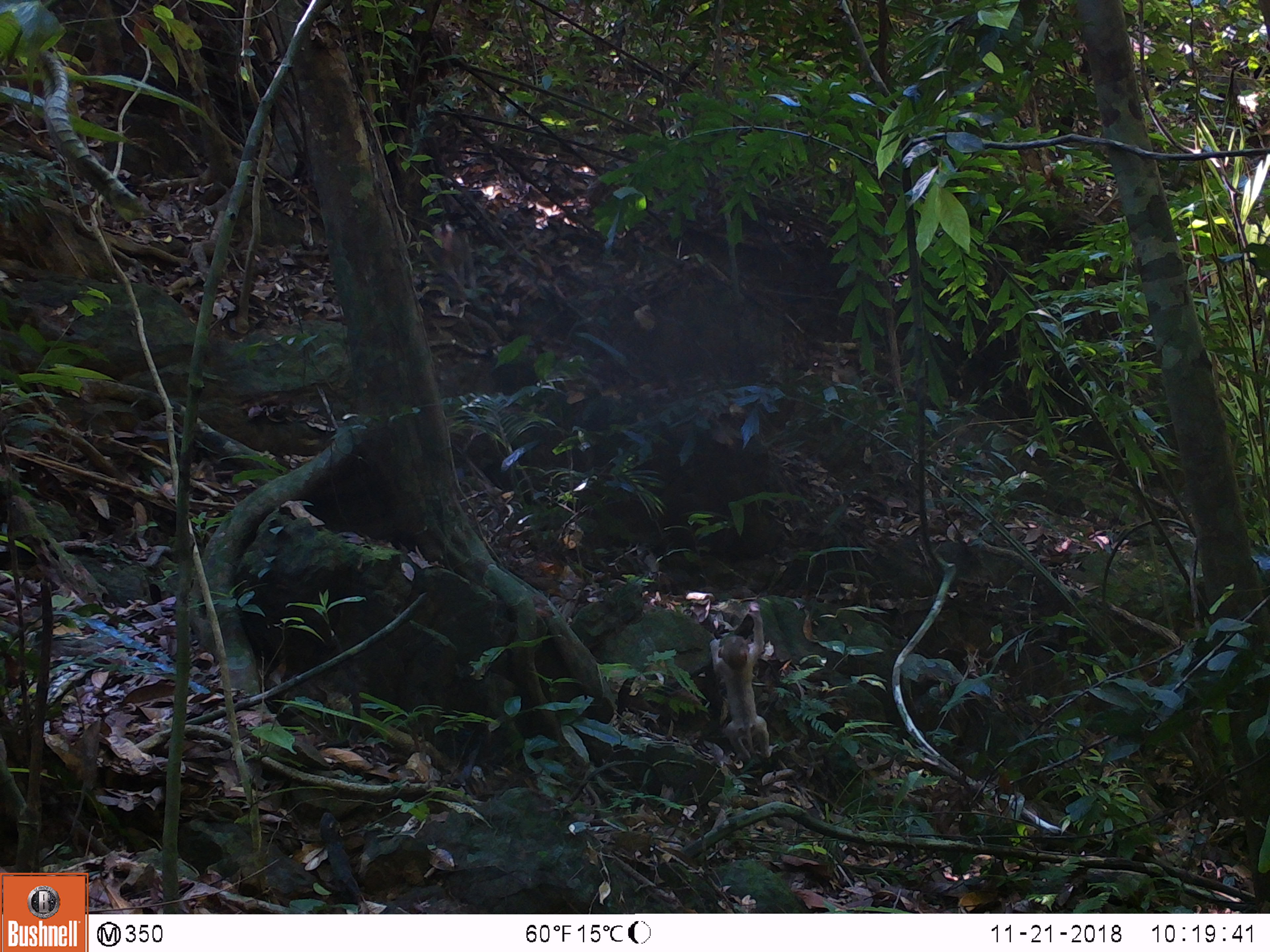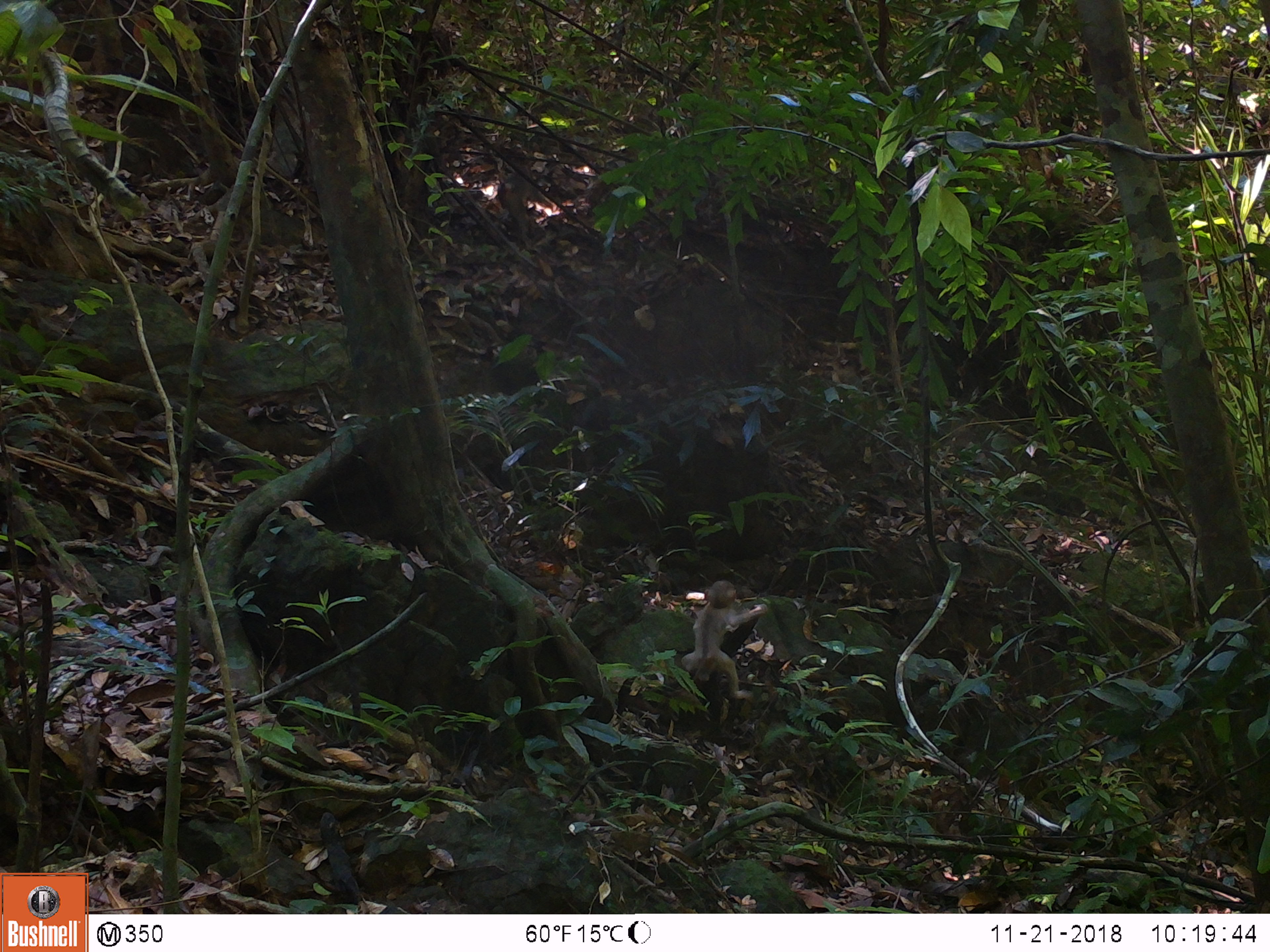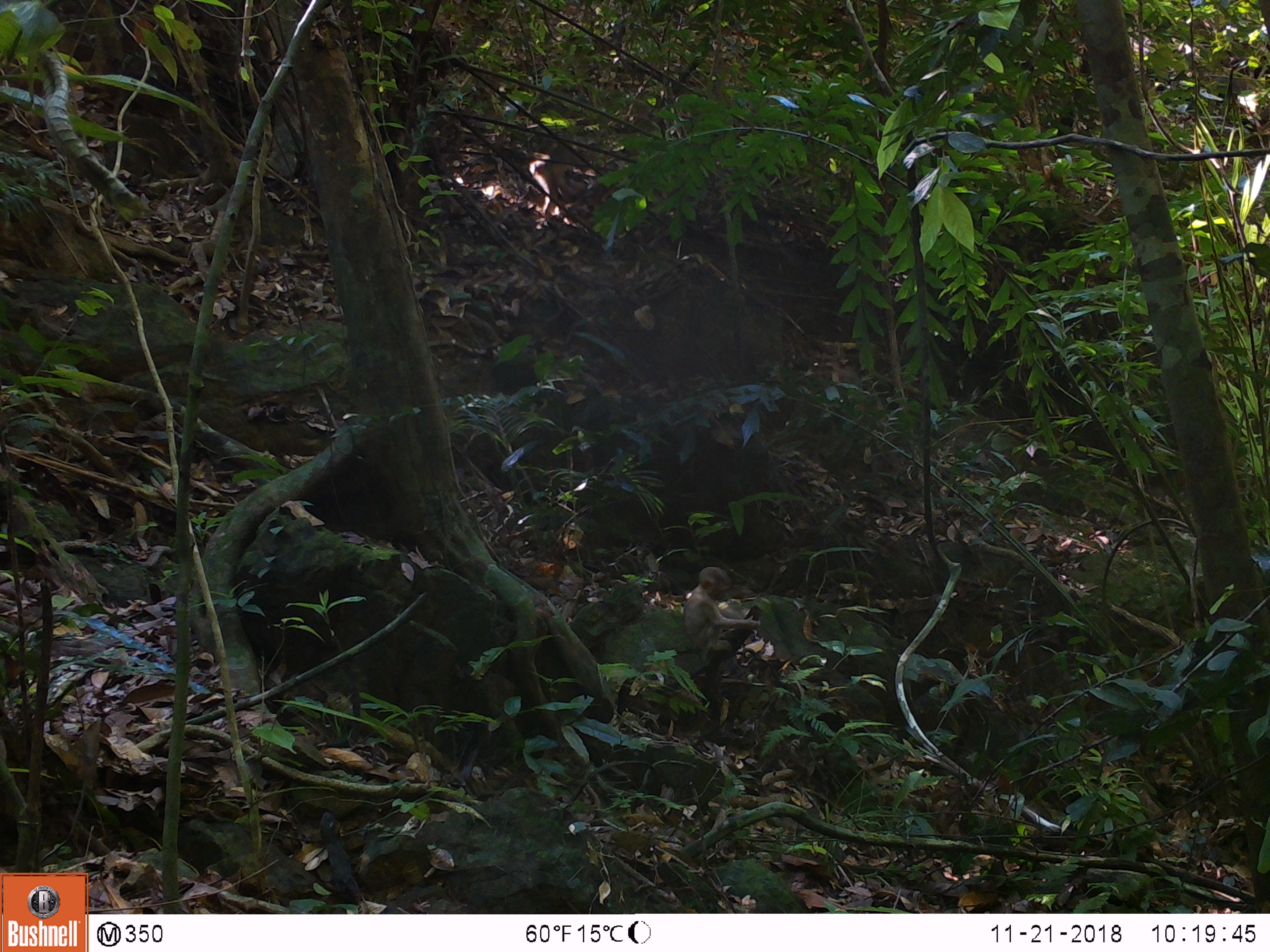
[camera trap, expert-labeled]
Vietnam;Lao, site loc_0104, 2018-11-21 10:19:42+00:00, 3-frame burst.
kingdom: Animalia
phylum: Chordata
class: Mammalia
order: Primates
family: Cercopithecidae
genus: Macaca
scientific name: Macaca nemestrina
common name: pig-tailed macaque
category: pig tailed macaque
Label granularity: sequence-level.